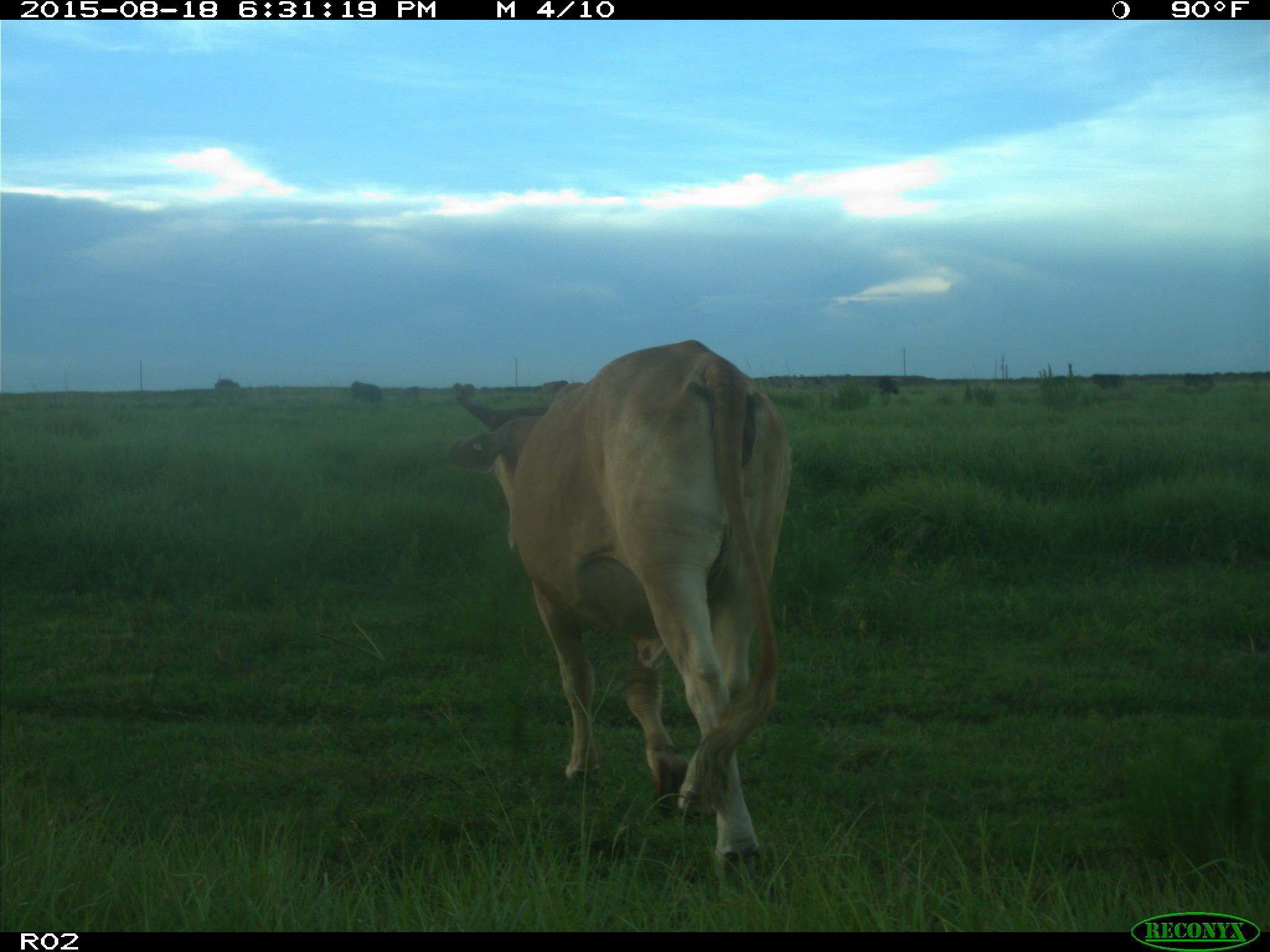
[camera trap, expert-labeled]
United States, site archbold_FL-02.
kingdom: Animalia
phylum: Chordata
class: Mammalia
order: Artiodactyla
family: Bovidae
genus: Bos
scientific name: Bos taurus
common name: domestic cow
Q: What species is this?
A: Bos taurus (domestic cow).